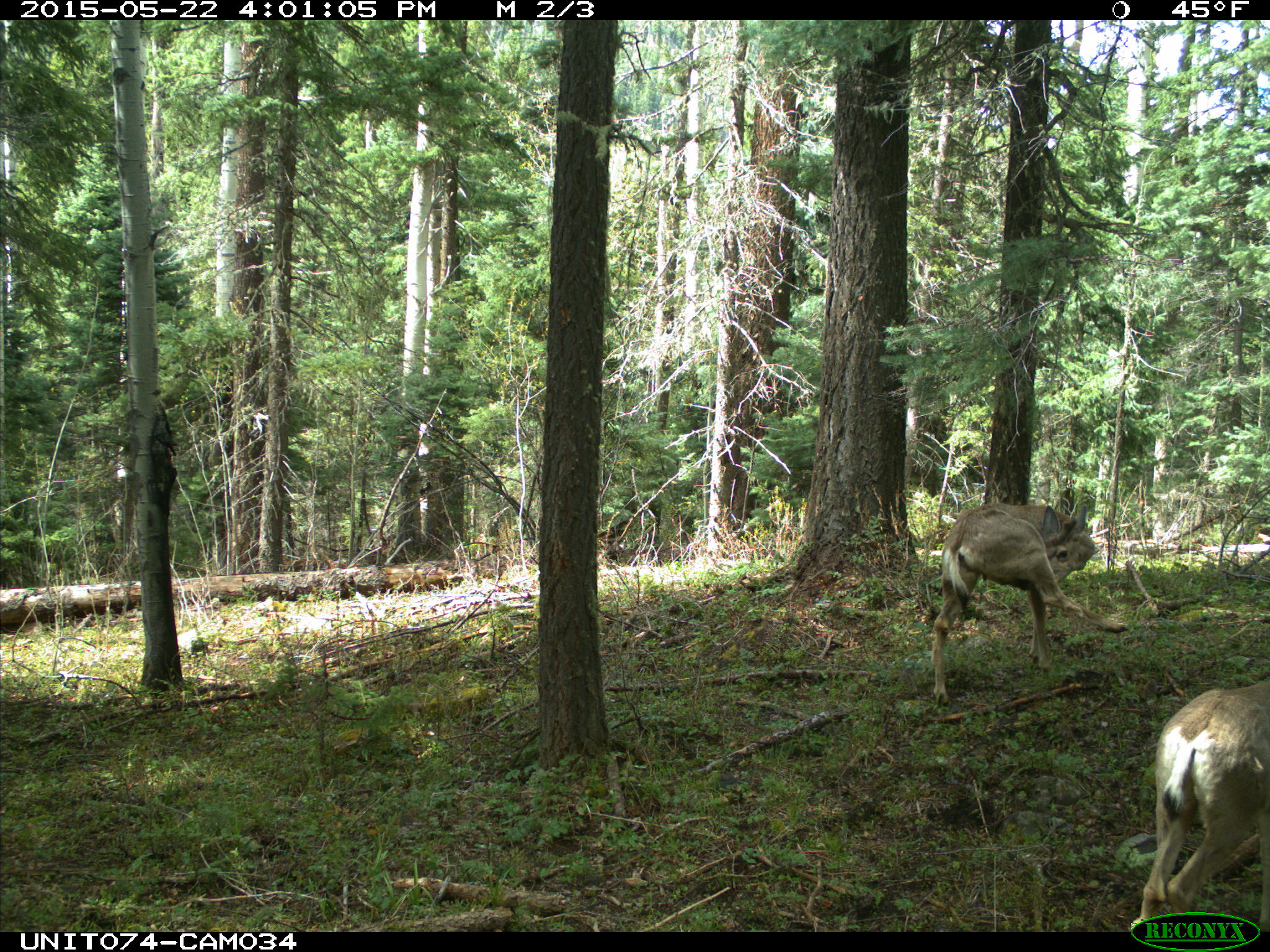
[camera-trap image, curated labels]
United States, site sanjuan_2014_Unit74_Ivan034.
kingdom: Animalia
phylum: Chordata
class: Mammalia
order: Artiodactyla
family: Cervidae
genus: Odocoileus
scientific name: Odocoileus hemionus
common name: mule deer